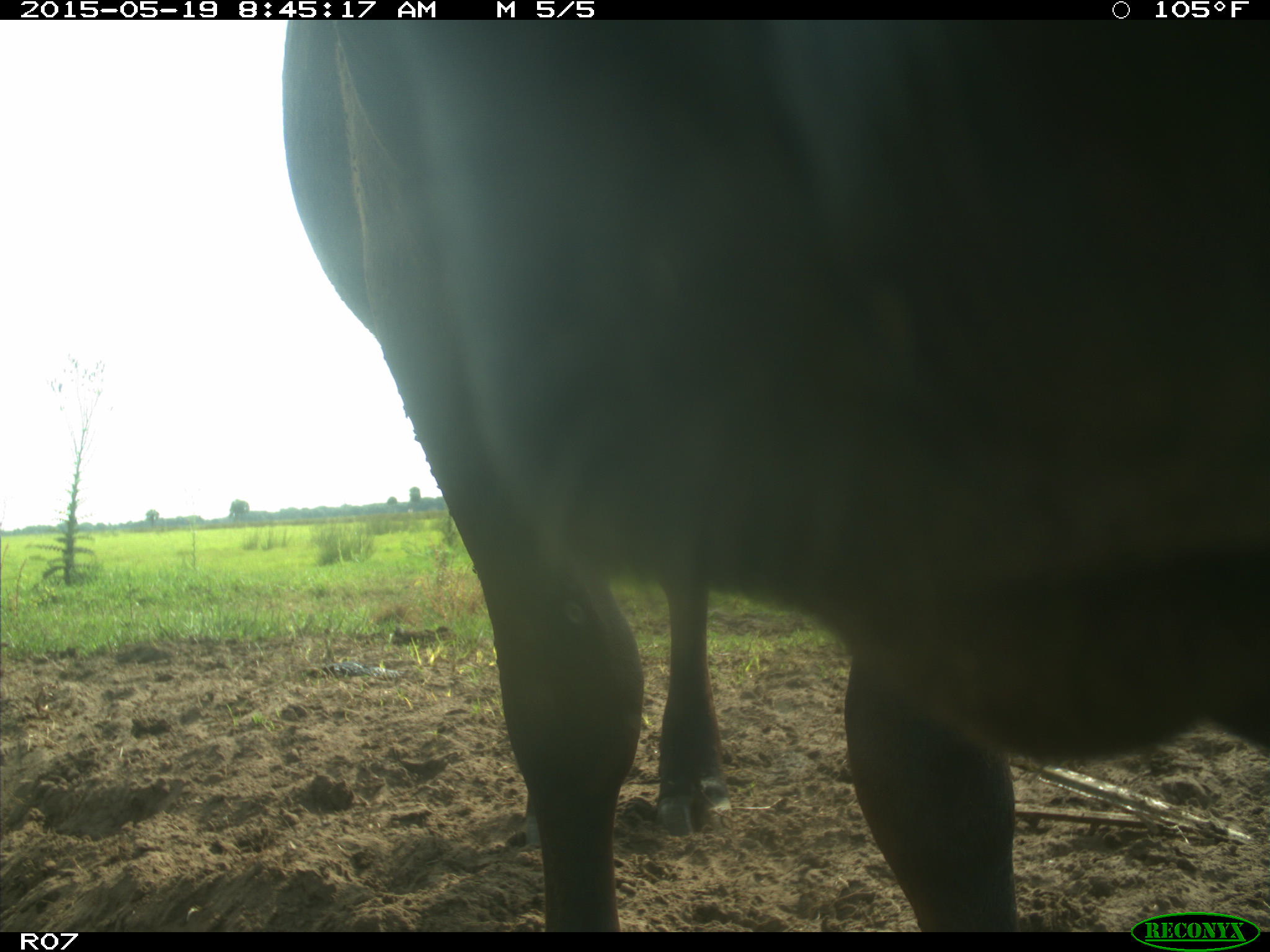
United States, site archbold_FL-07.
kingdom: Animalia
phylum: Chordata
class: Mammalia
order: Artiodactyla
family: Bovidae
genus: Bos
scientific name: Bos taurus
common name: domestic cow